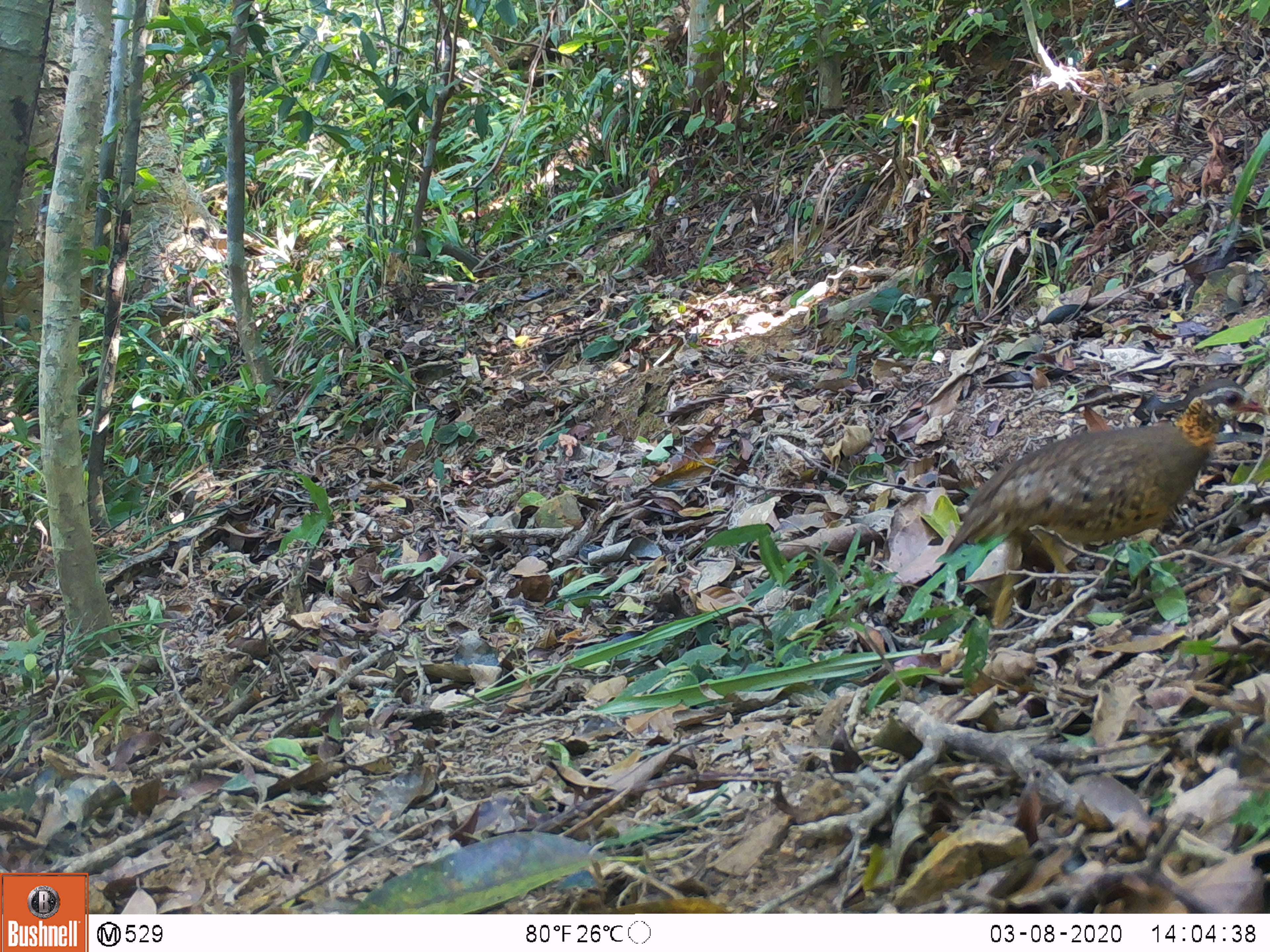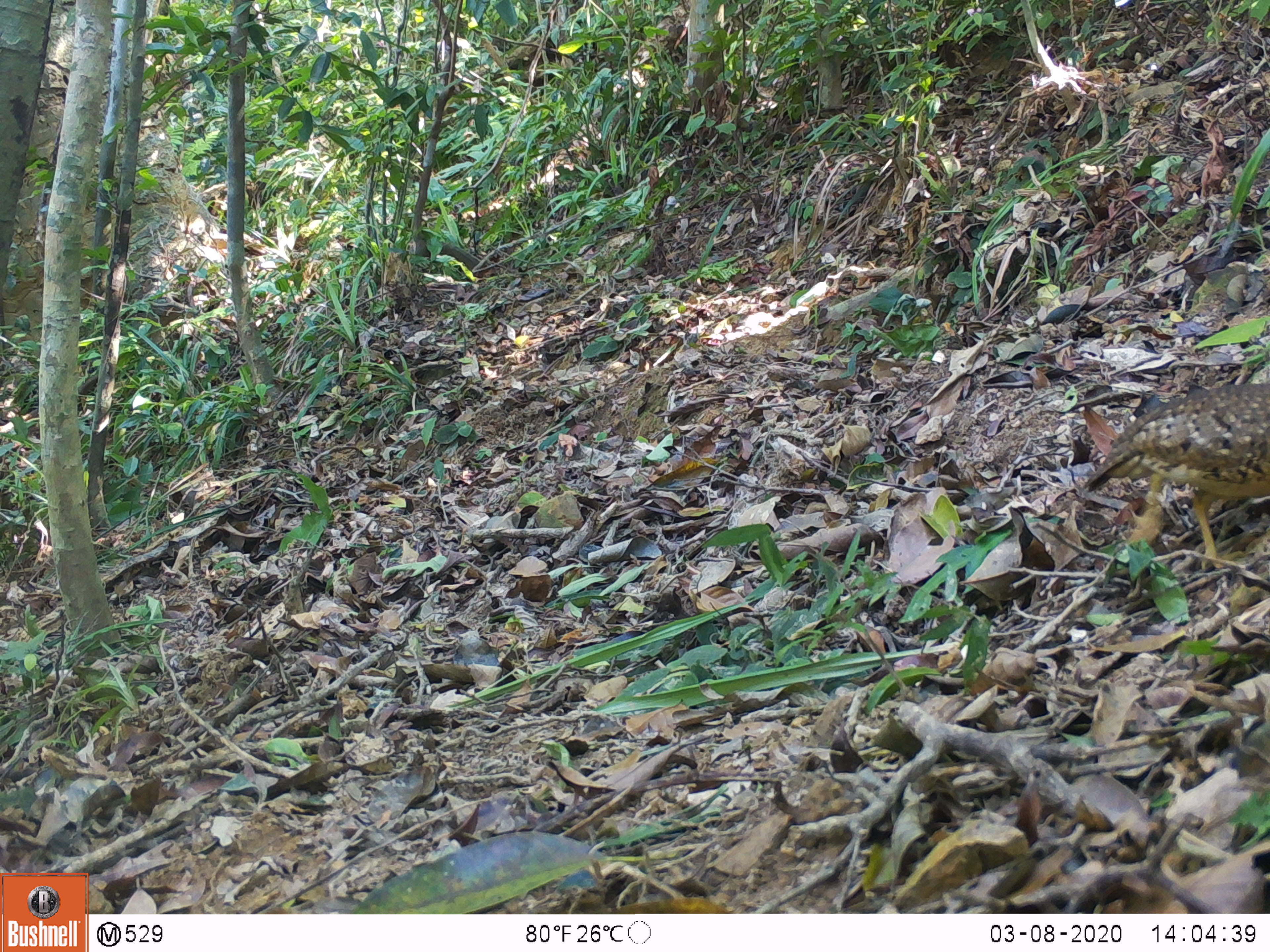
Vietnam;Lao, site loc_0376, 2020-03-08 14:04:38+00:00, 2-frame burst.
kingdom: Animalia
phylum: Chordata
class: Aves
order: Galliformes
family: Phasianidae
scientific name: Phasianidae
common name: partridge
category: unidentified partridge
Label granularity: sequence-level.